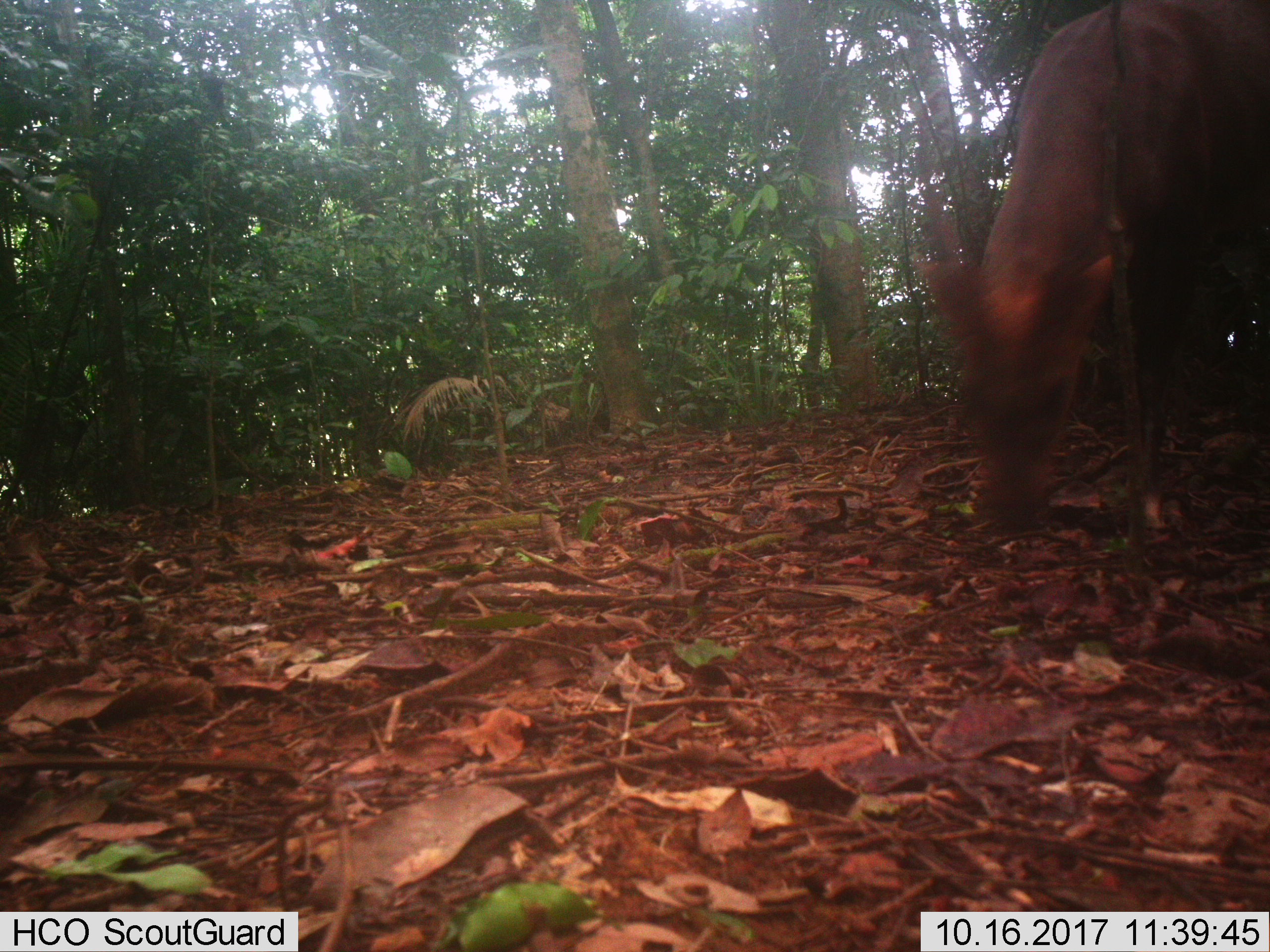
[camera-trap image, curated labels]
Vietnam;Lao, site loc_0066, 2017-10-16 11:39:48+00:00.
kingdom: Animalia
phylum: Chordata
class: Mammalia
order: Artiodactyla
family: Cervidae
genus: Muntiacus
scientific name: Muntiacus vuquangensis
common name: large-antlered muntjac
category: large antlered muntjac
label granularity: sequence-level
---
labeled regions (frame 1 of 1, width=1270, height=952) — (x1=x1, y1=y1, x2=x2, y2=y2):
large antlered muntjac: (x1=906, y1=0, x2=1270, y2=549)